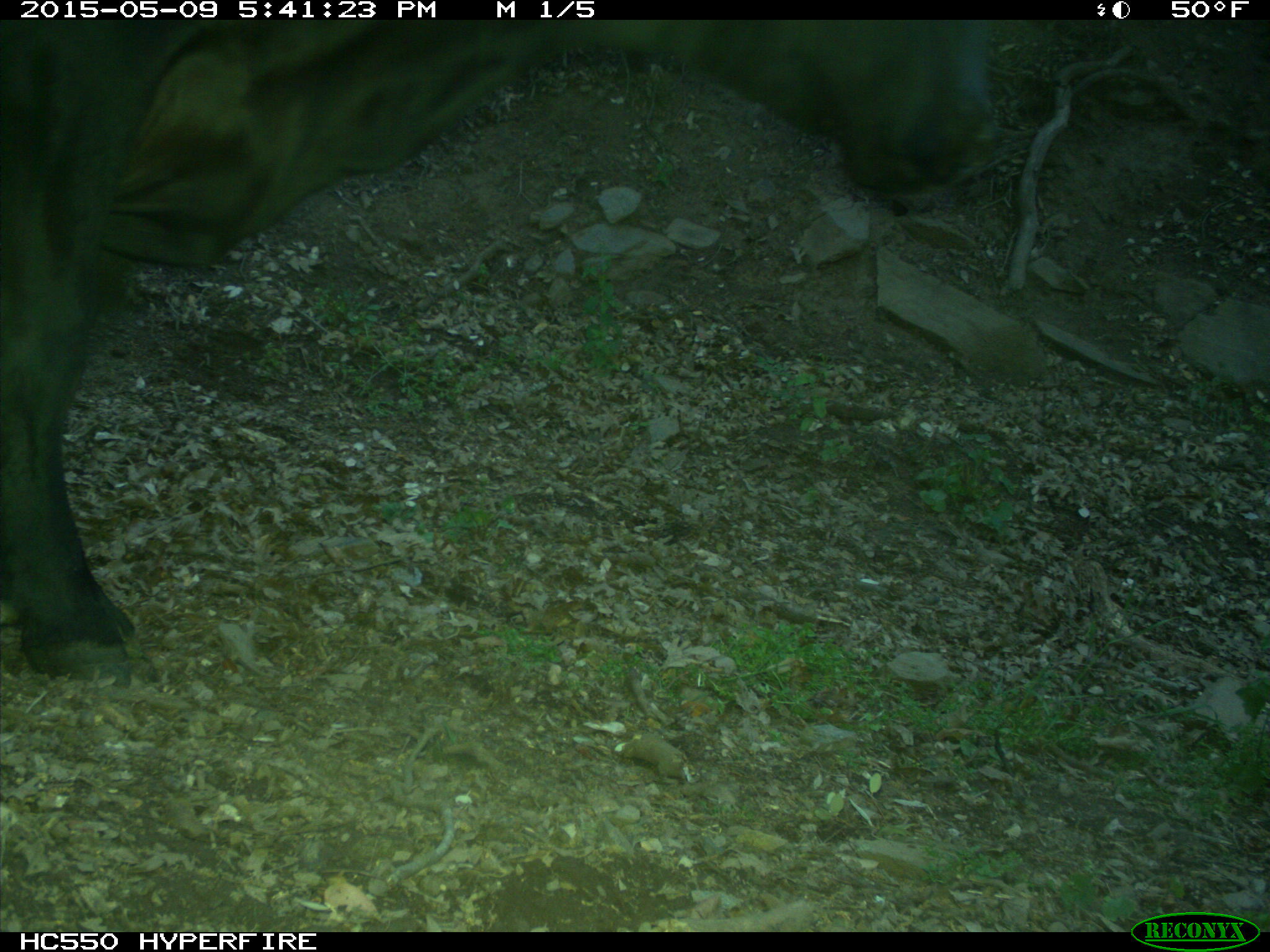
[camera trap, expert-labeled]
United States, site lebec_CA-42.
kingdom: Animalia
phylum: Chordata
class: Mammalia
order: Artiodactyla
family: Bovidae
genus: Bos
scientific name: Bos taurus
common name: domestic cow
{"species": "Bos taurus (domestic cow)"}